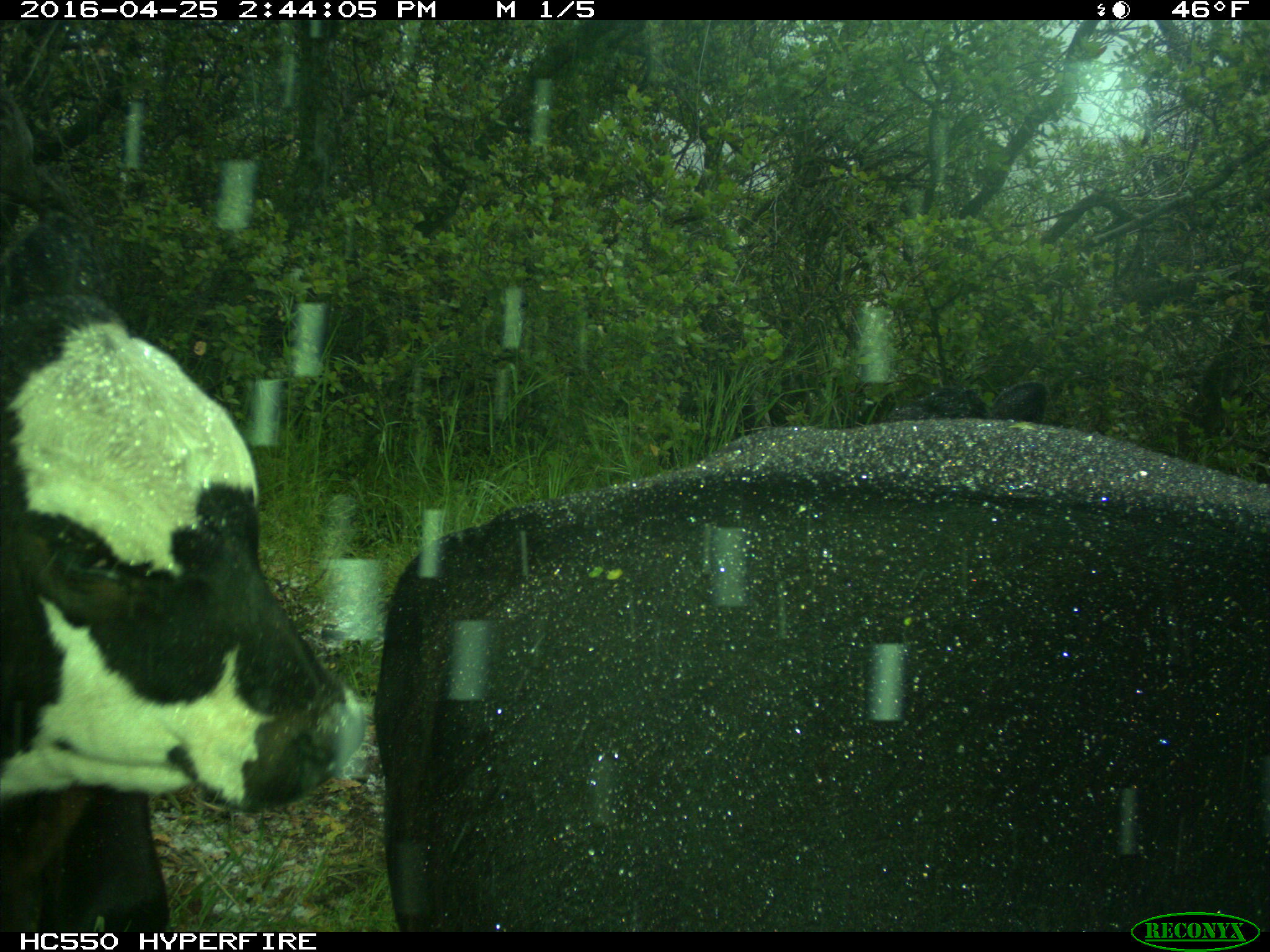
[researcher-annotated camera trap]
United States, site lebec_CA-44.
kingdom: Animalia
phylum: Chordata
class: Mammalia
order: Artiodactyla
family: Bovidae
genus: Bos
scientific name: Bos taurus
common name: domestic cow